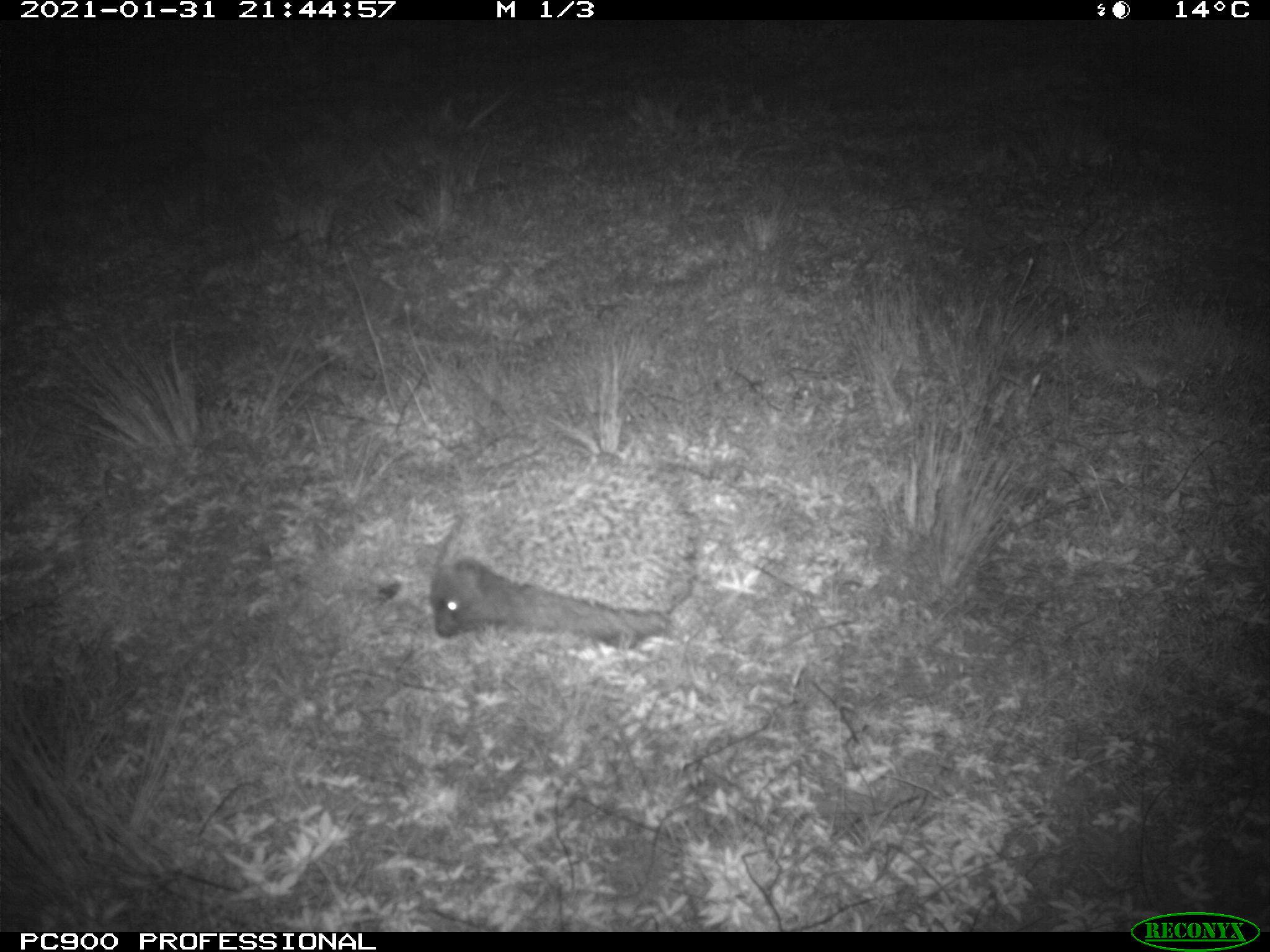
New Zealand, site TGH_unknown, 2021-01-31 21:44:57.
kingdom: Animalia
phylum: Chordata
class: Mammalia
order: Eulipotyphla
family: Erinaceidae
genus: Erinaceus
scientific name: Erinaceus europaeus europaeus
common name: european hedgehog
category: hedgehog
Hedgehog (european hedgehog) (Erinaceus europaeus europaeus).